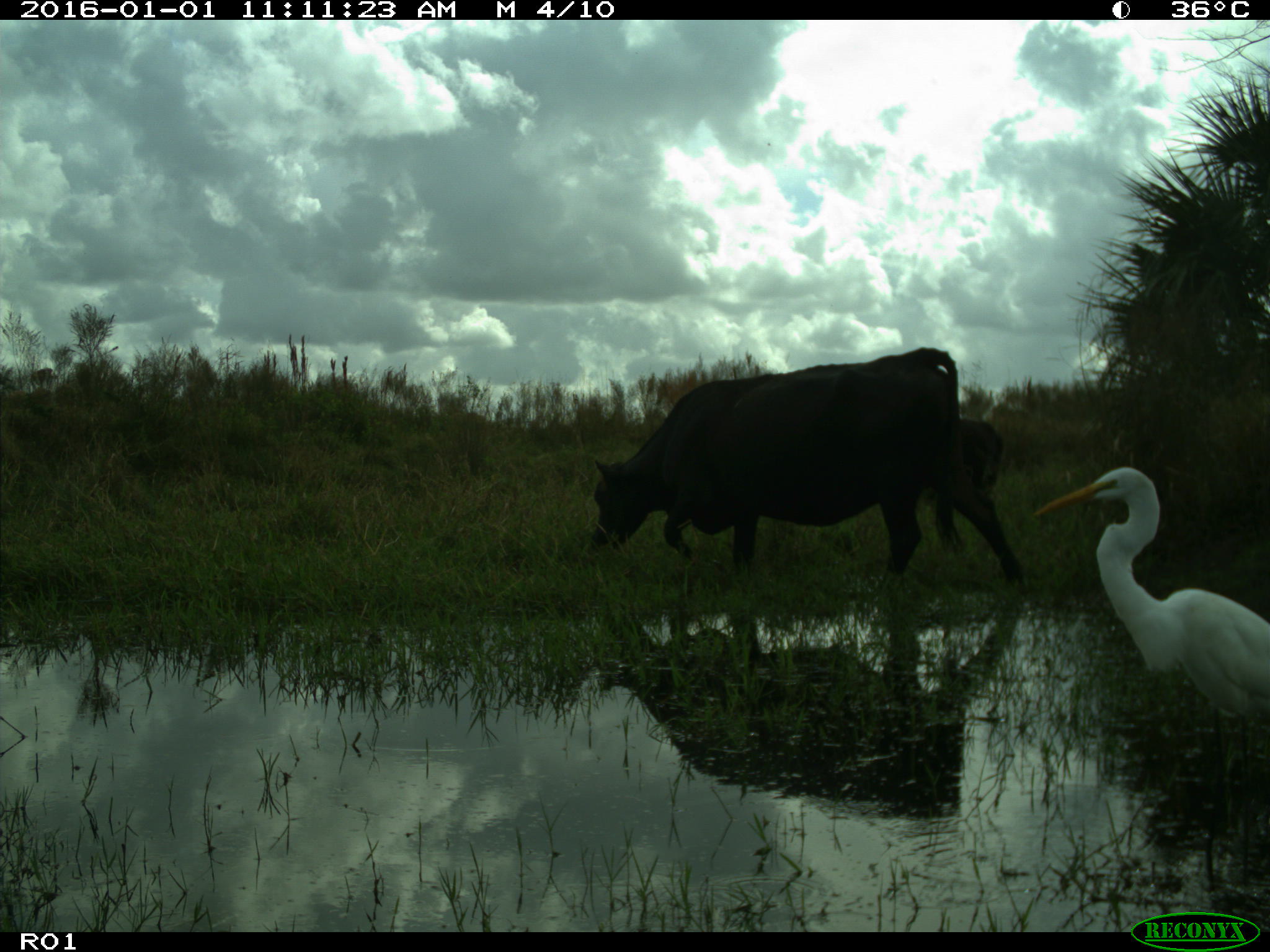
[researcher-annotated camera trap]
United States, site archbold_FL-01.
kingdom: Animalia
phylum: Chordata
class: Mammalia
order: Artiodactyla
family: Bovidae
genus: Bos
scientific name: Bos taurus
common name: domestic cow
Bos taurus (domestic cow).